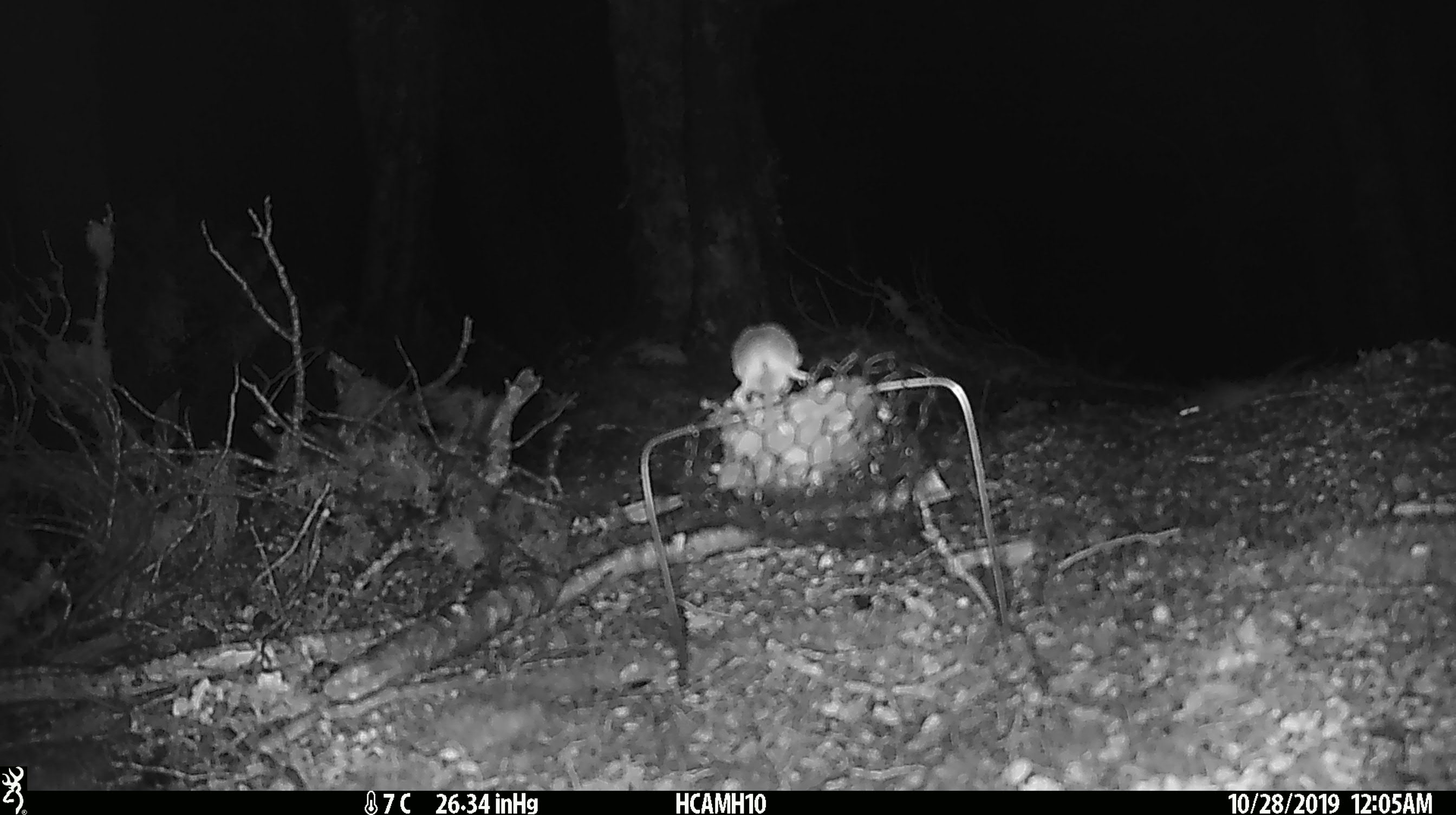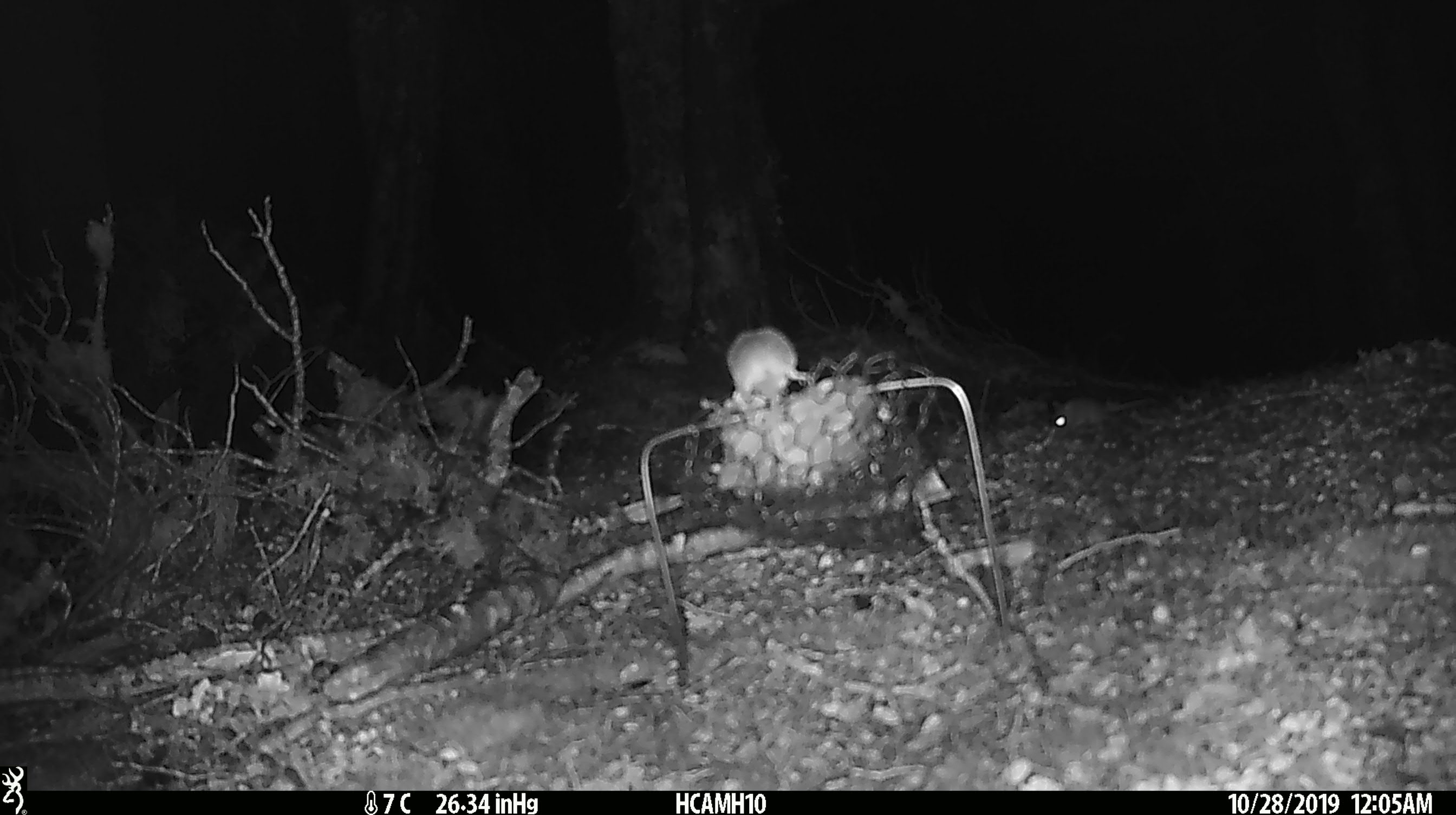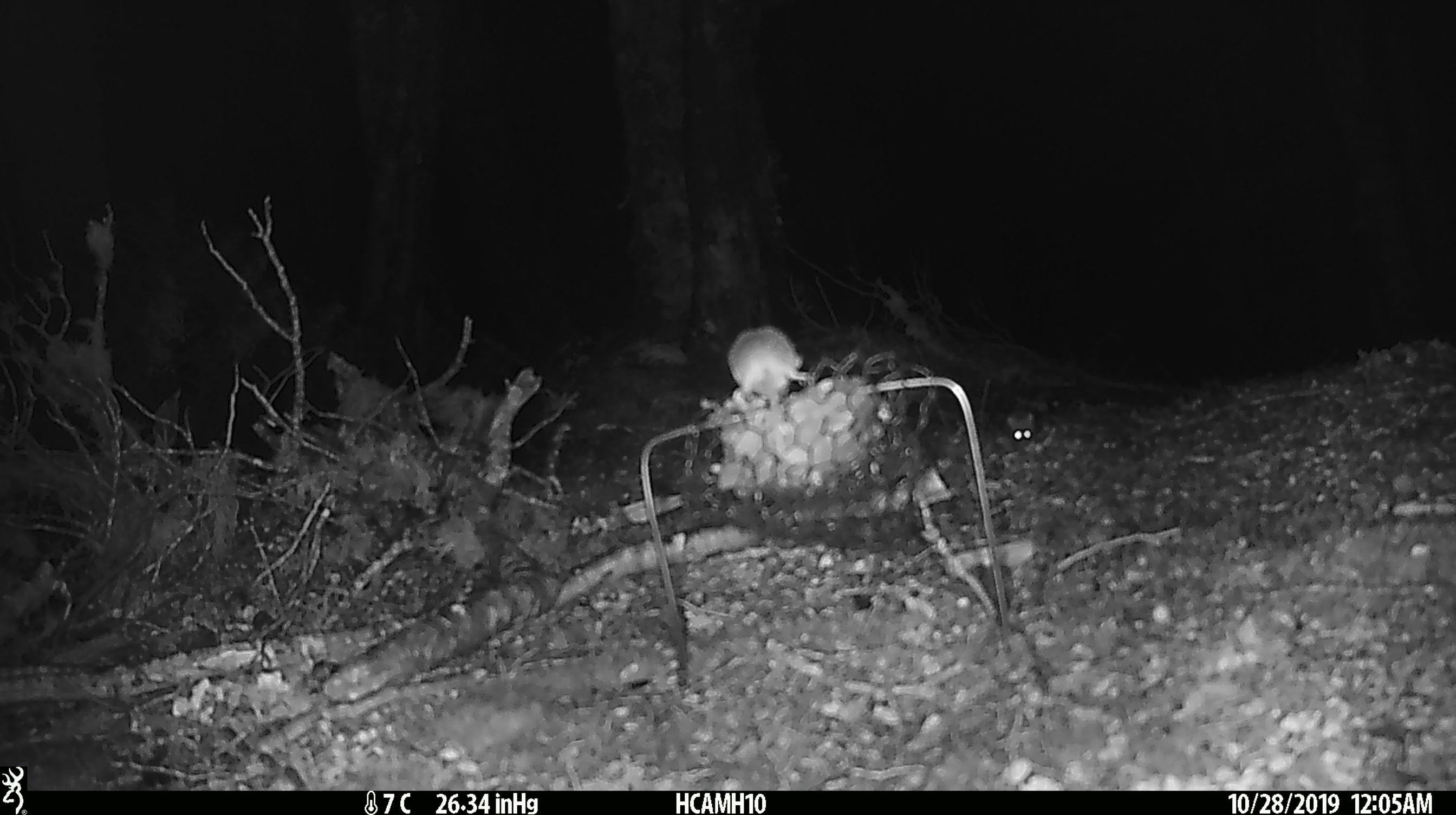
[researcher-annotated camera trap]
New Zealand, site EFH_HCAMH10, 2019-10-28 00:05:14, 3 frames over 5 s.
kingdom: Animalia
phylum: Chordata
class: Mammalia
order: Rodentia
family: Muridae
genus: Mus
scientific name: Mus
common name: mouse